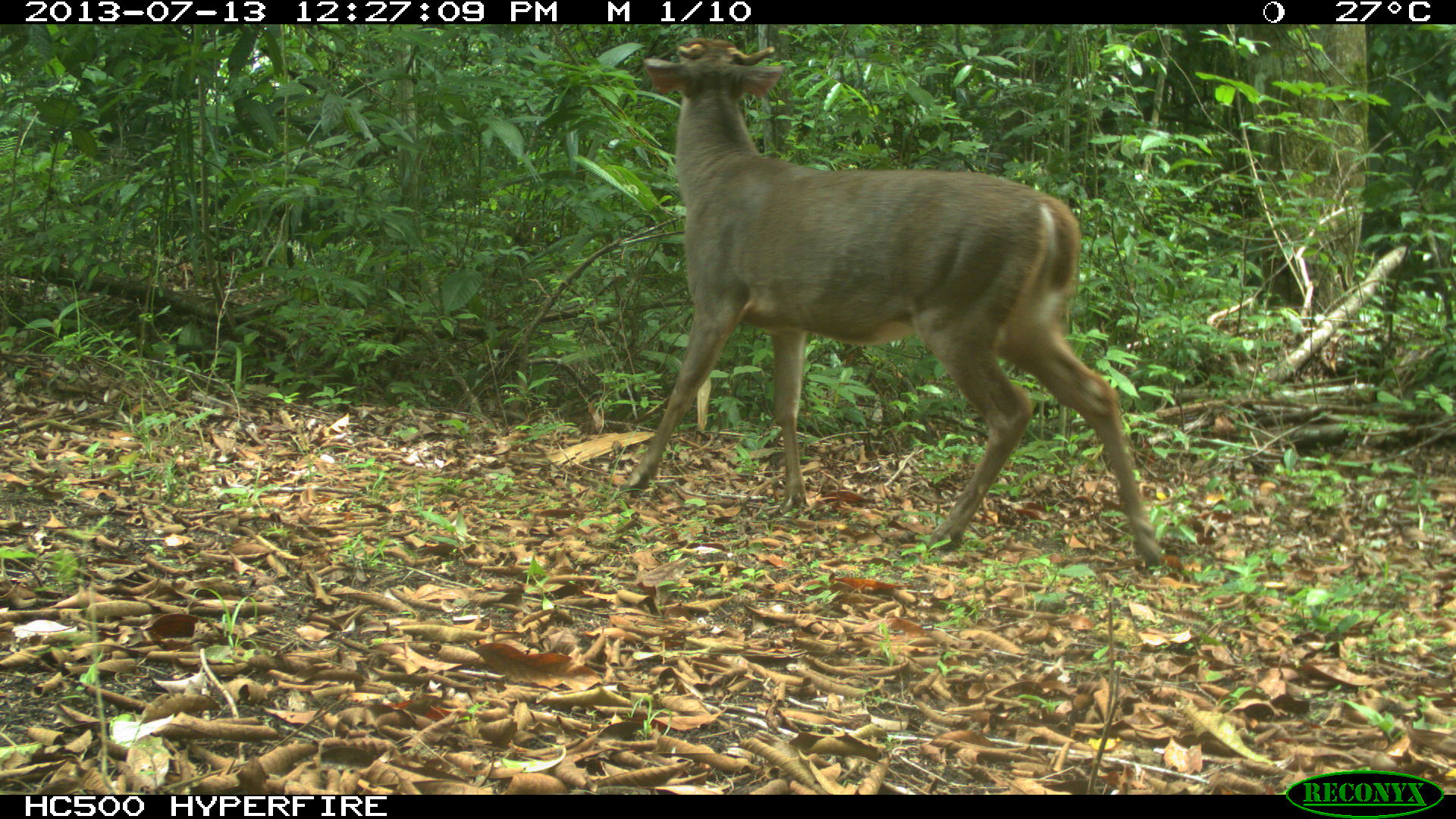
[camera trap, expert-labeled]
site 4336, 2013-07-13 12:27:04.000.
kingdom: Animalia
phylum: Chordata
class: Mammalia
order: Artiodactyla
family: Cervidae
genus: Odocoileus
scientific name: Odocoileus virginianus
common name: white-tailed deer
Odocoileus virginianus (white-tailed deer), count 1, sex male.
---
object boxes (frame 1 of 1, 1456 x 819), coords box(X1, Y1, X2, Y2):
odocoileus virginianus: box(619, 36, 1164, 565)